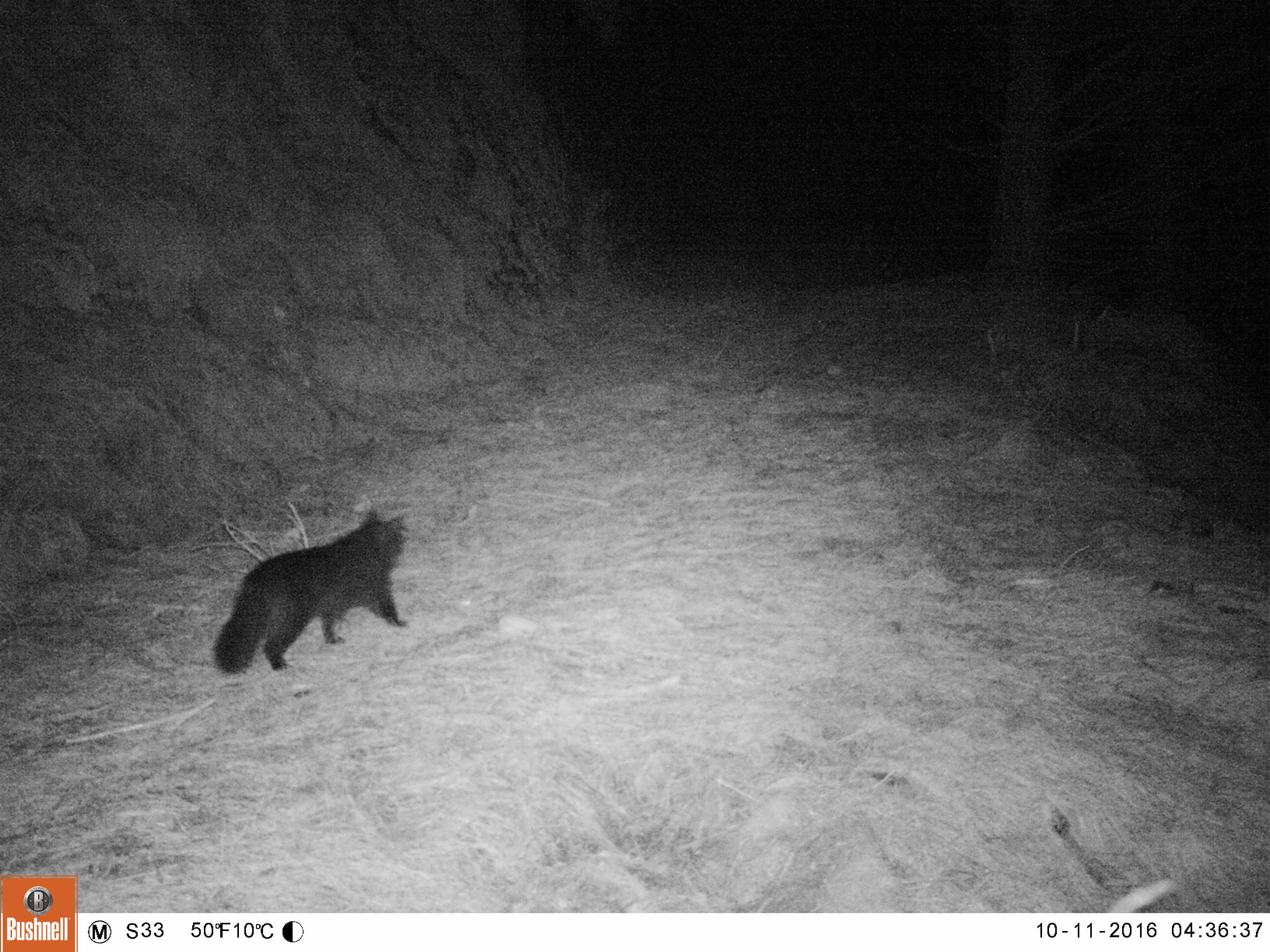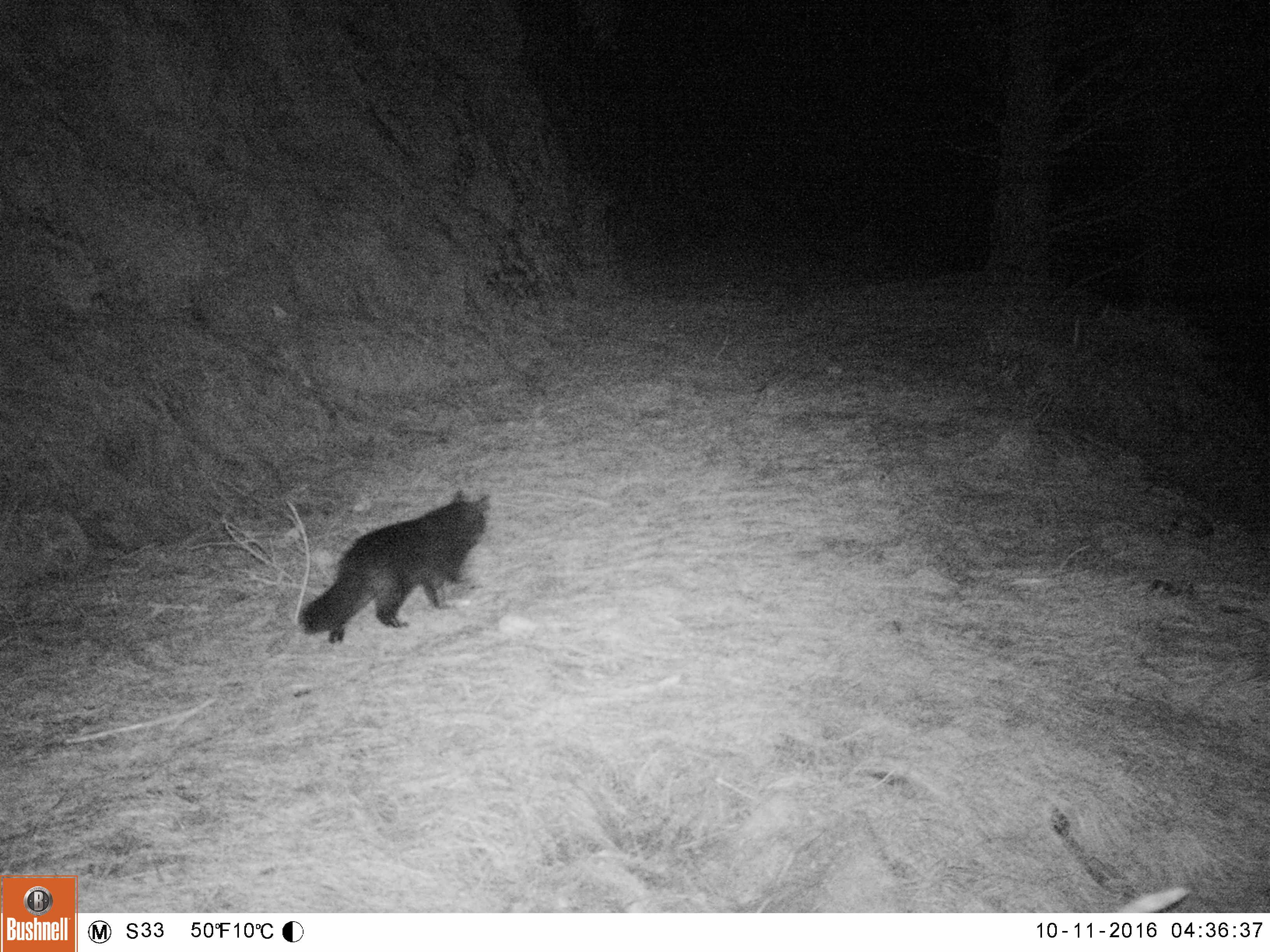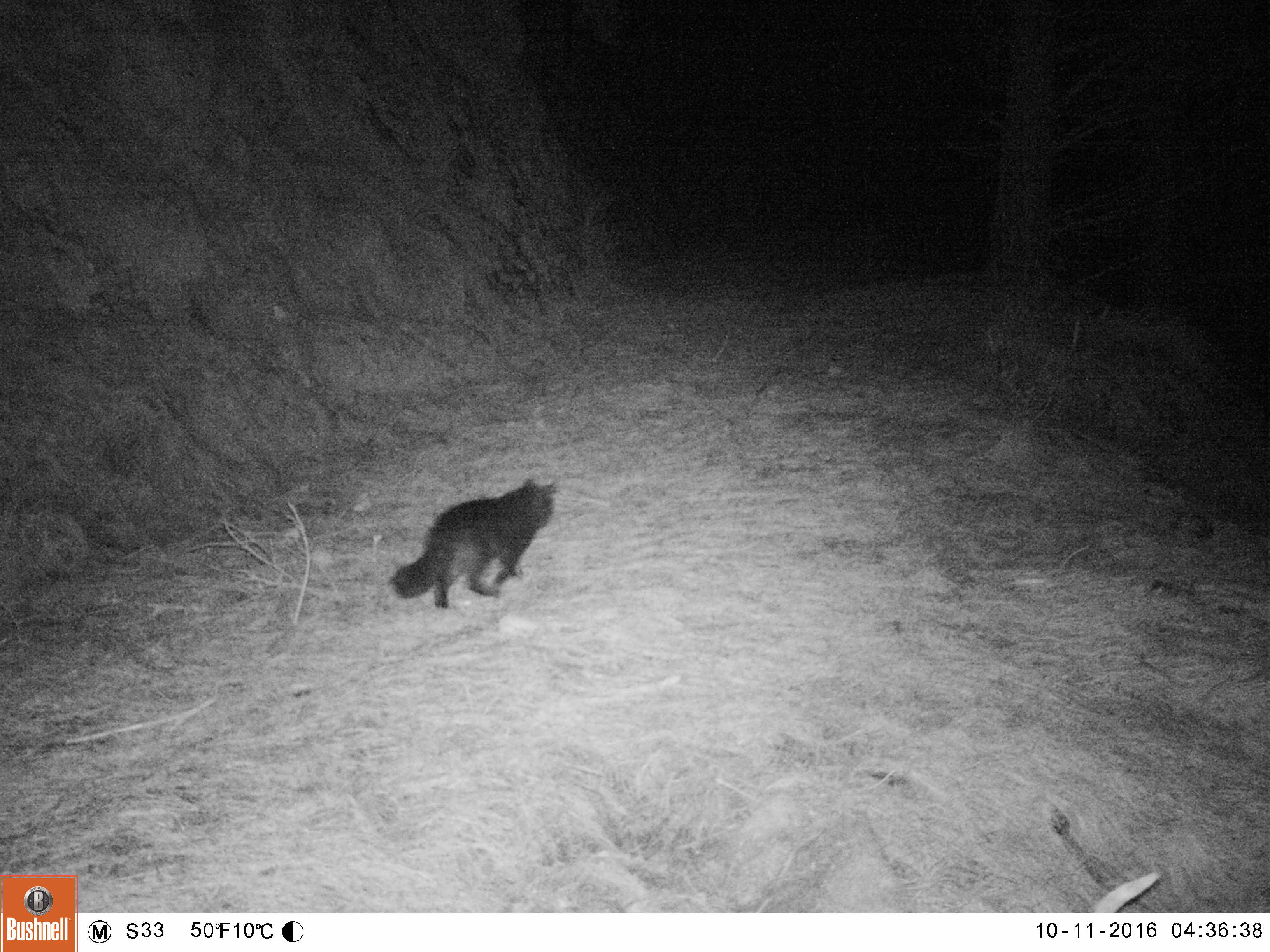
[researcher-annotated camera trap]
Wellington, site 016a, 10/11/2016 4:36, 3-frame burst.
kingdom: Animalia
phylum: Chordata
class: Mammalia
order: Carnivora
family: Felidae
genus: Felis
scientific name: Felis catus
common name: cat